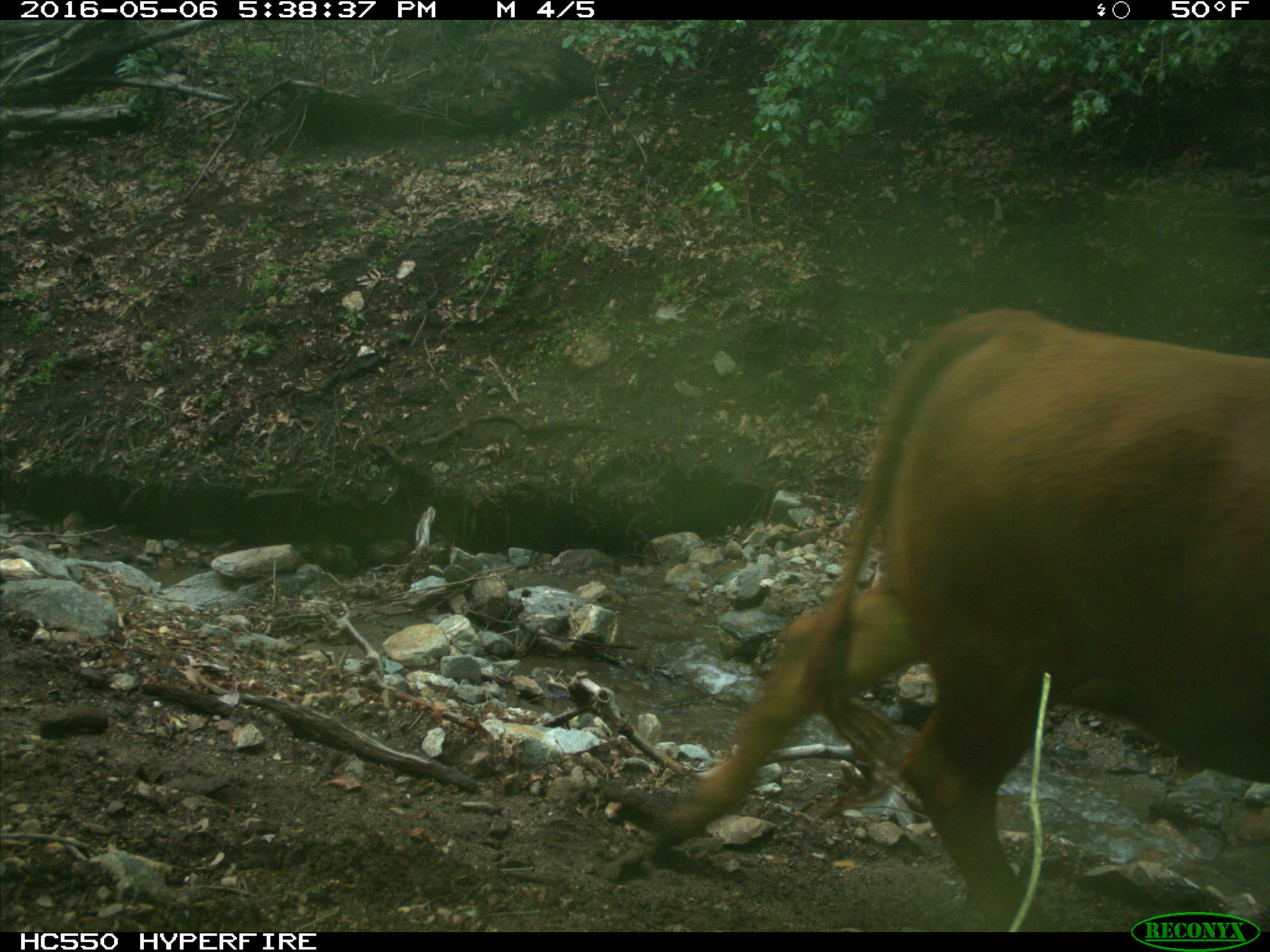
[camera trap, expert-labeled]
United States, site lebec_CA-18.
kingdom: Animalia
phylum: Chordata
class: Mammalia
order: Artiodactyla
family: Bovidae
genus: Bos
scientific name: Bos taurus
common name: domestic cow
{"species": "Bos taurus (domestic cow)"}